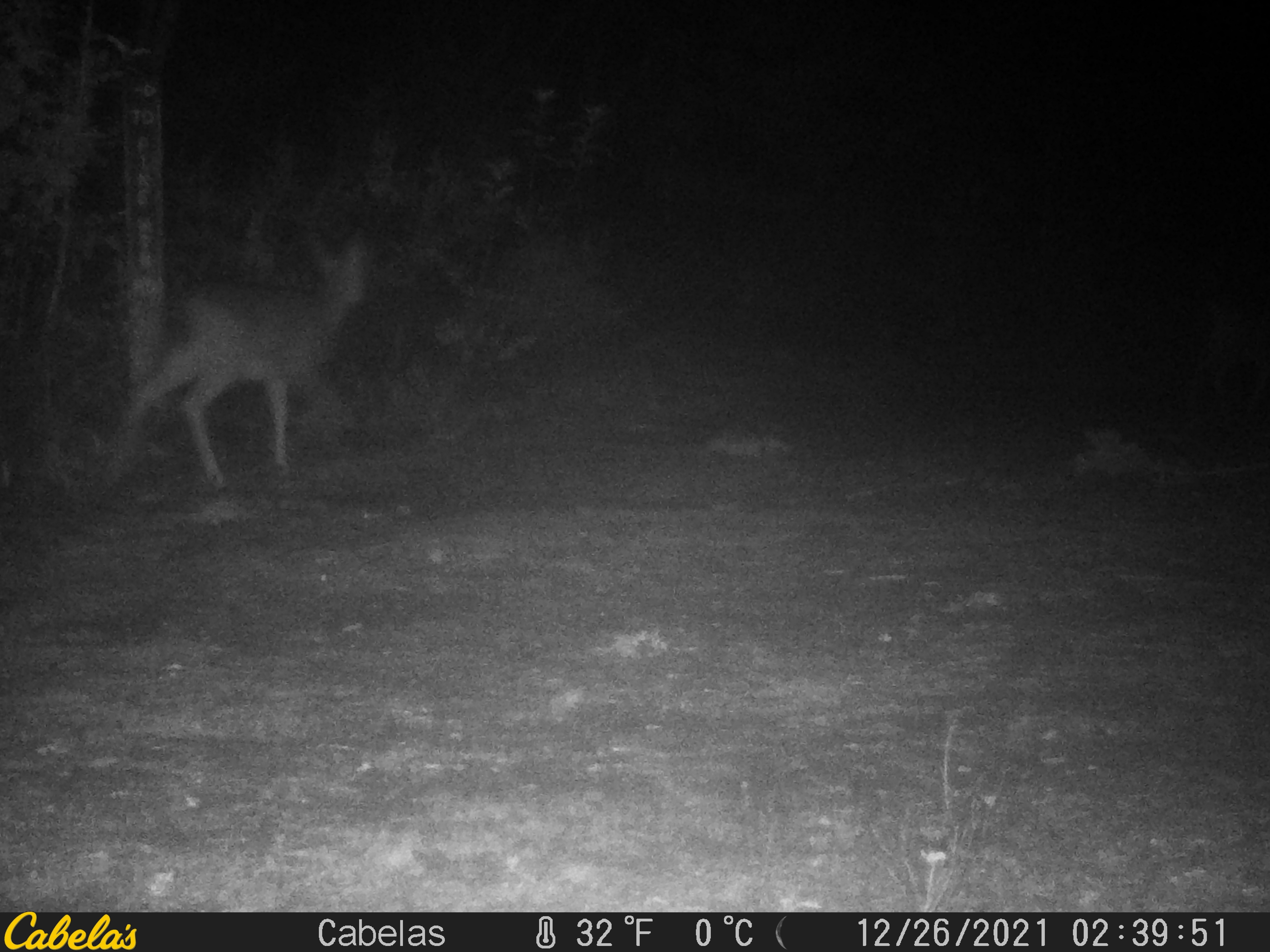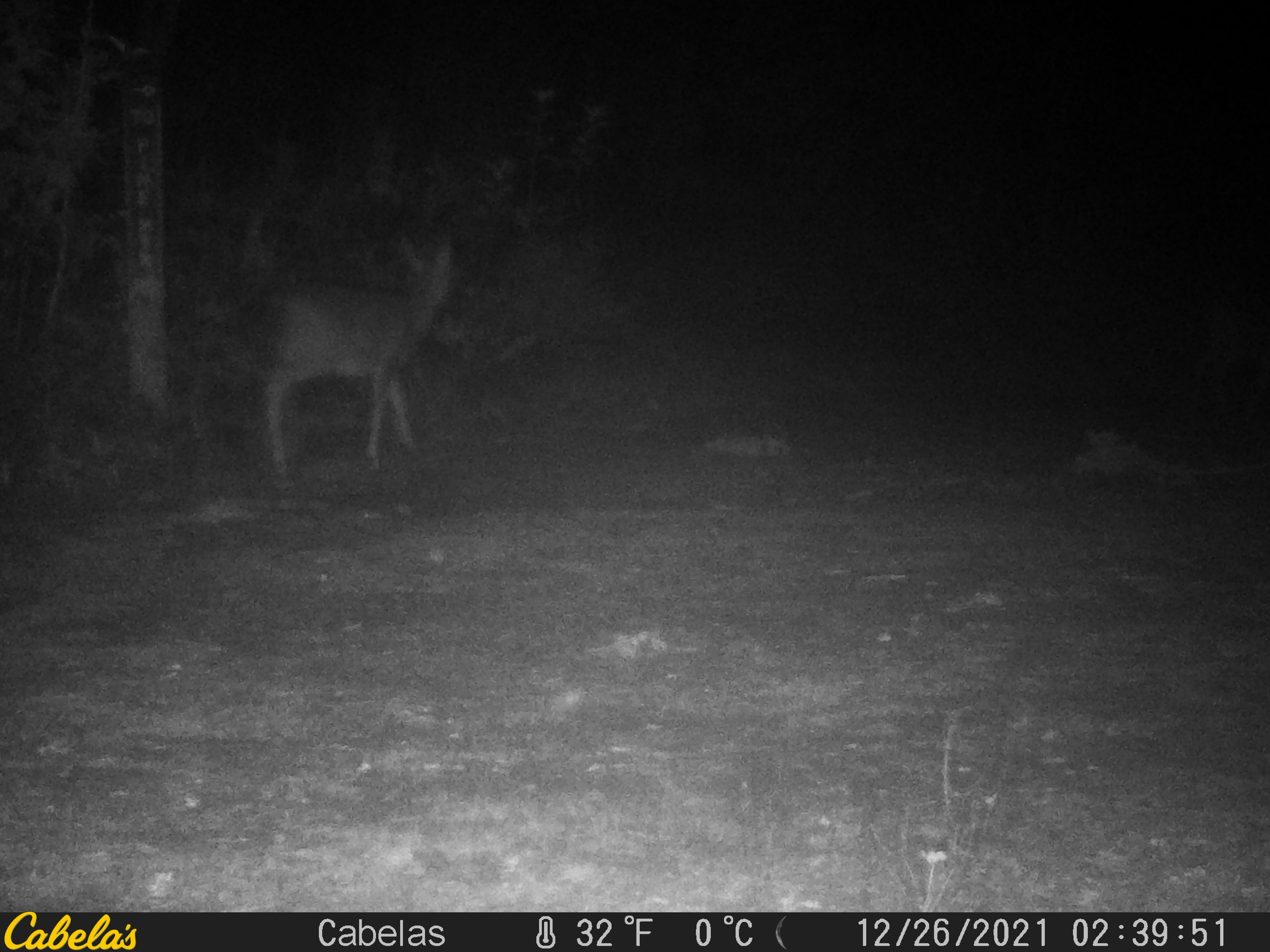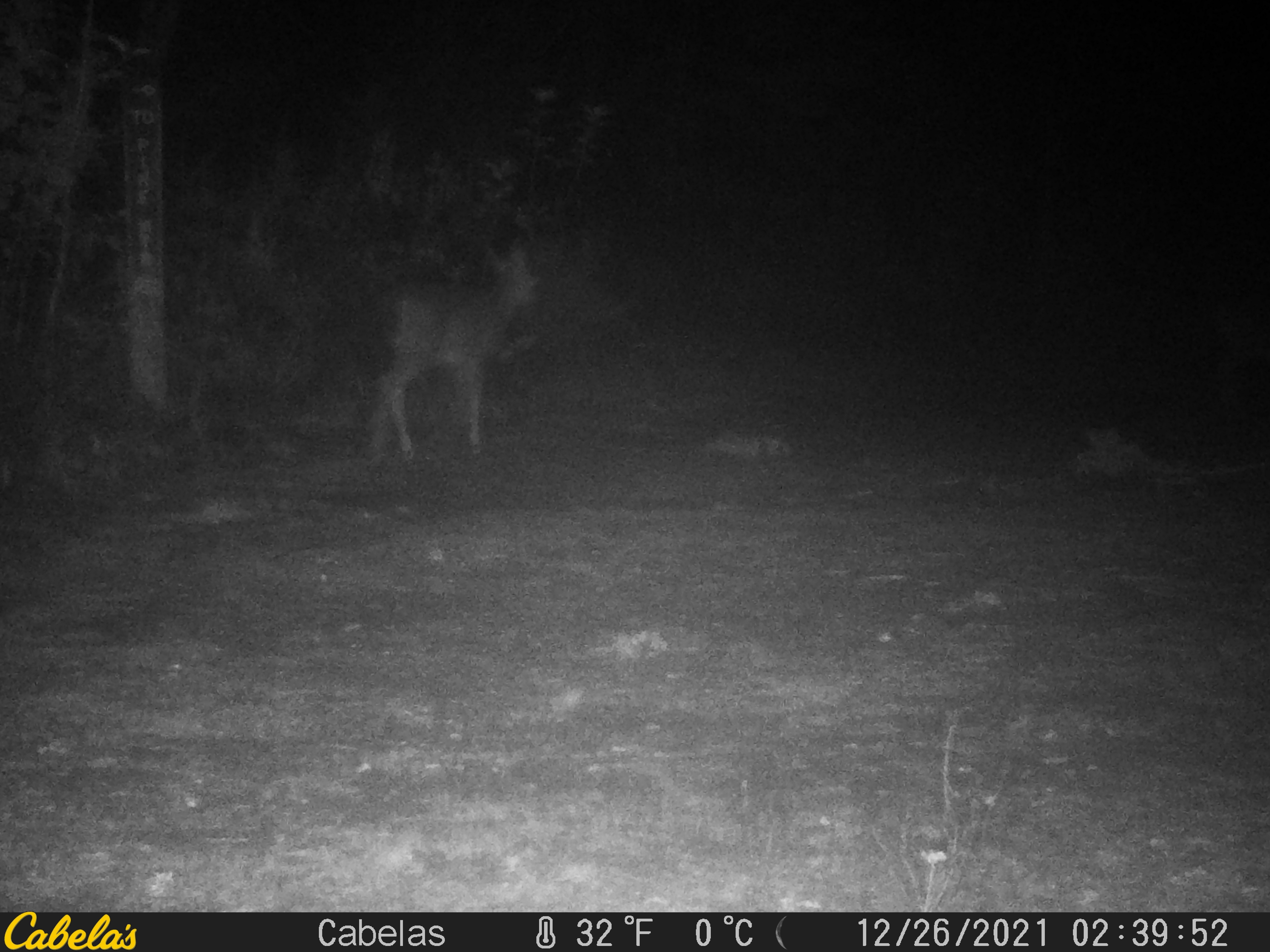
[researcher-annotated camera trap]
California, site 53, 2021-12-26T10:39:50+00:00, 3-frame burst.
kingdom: Animalia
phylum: Chordata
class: Mammalia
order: Artiodactyla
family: Cervidae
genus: Odocoileus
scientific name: Odocoileus hemionus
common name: mule deer